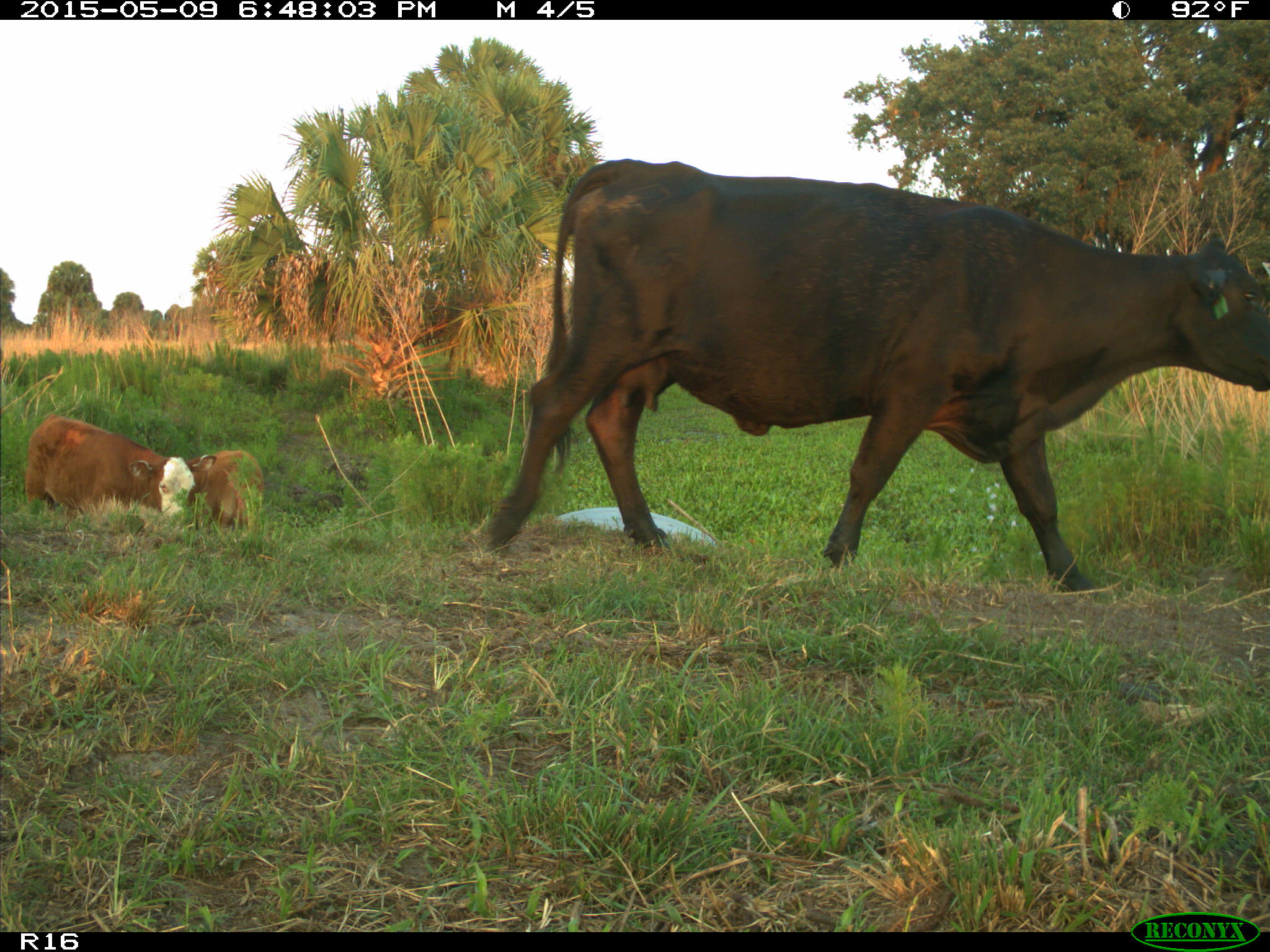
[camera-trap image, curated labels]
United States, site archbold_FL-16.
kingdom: Animalia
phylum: Chordata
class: Mammalia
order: Artiodactyla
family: Bovidae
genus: Bos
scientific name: Bos taurus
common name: domestic cow